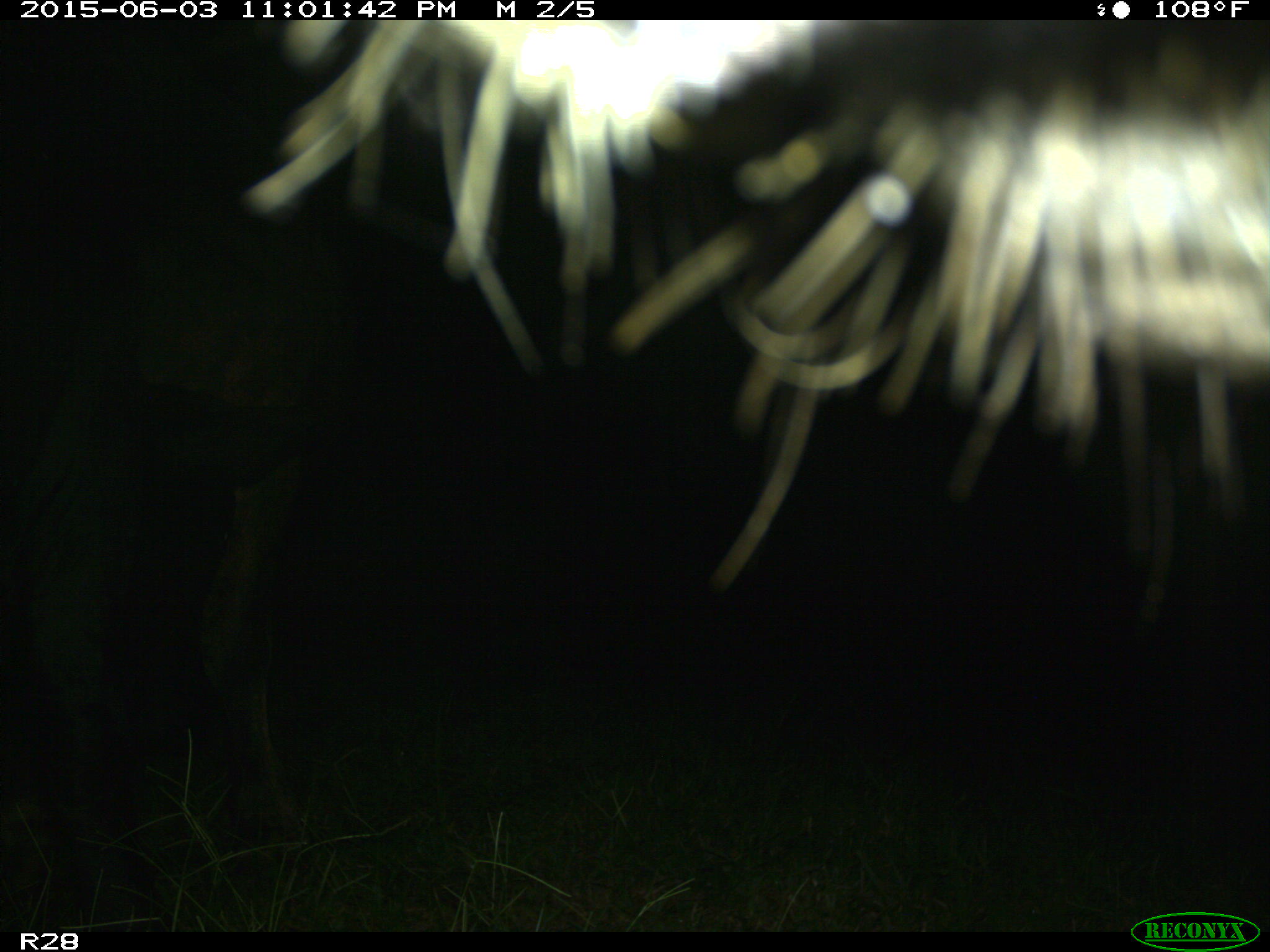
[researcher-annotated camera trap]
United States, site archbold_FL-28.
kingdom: Animalia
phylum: Chordata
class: Mammalia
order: Artiodactyla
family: Bovidae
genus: Bos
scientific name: Bos taurus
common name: domestic cow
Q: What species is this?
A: Bos taurus (domestic cow).